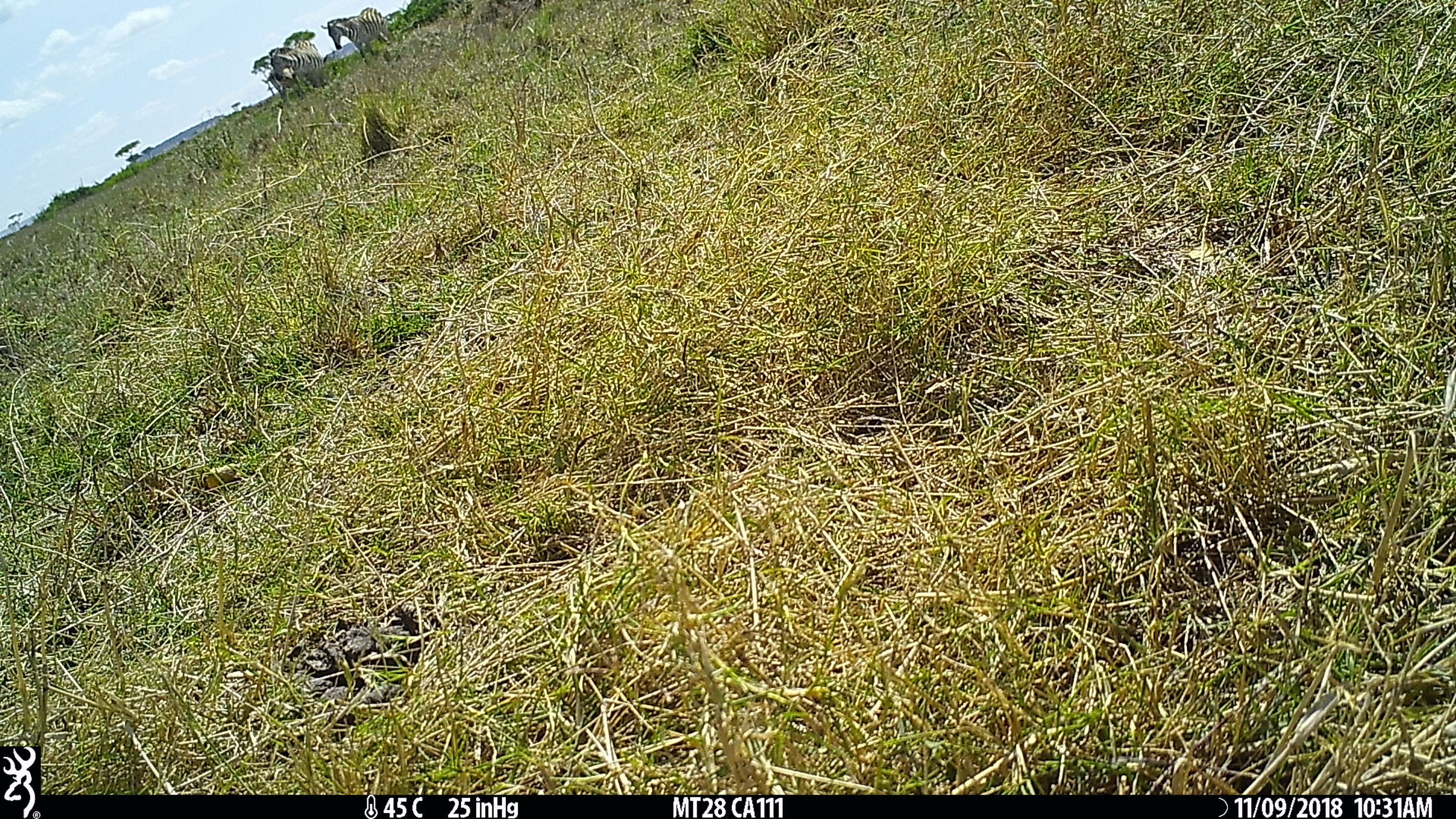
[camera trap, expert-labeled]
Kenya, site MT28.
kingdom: Animalia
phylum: Chordata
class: Mammalia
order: Perissodactyla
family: Equidae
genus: Equus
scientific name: Equus quagga burchellii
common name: burchell's zebra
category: zebra